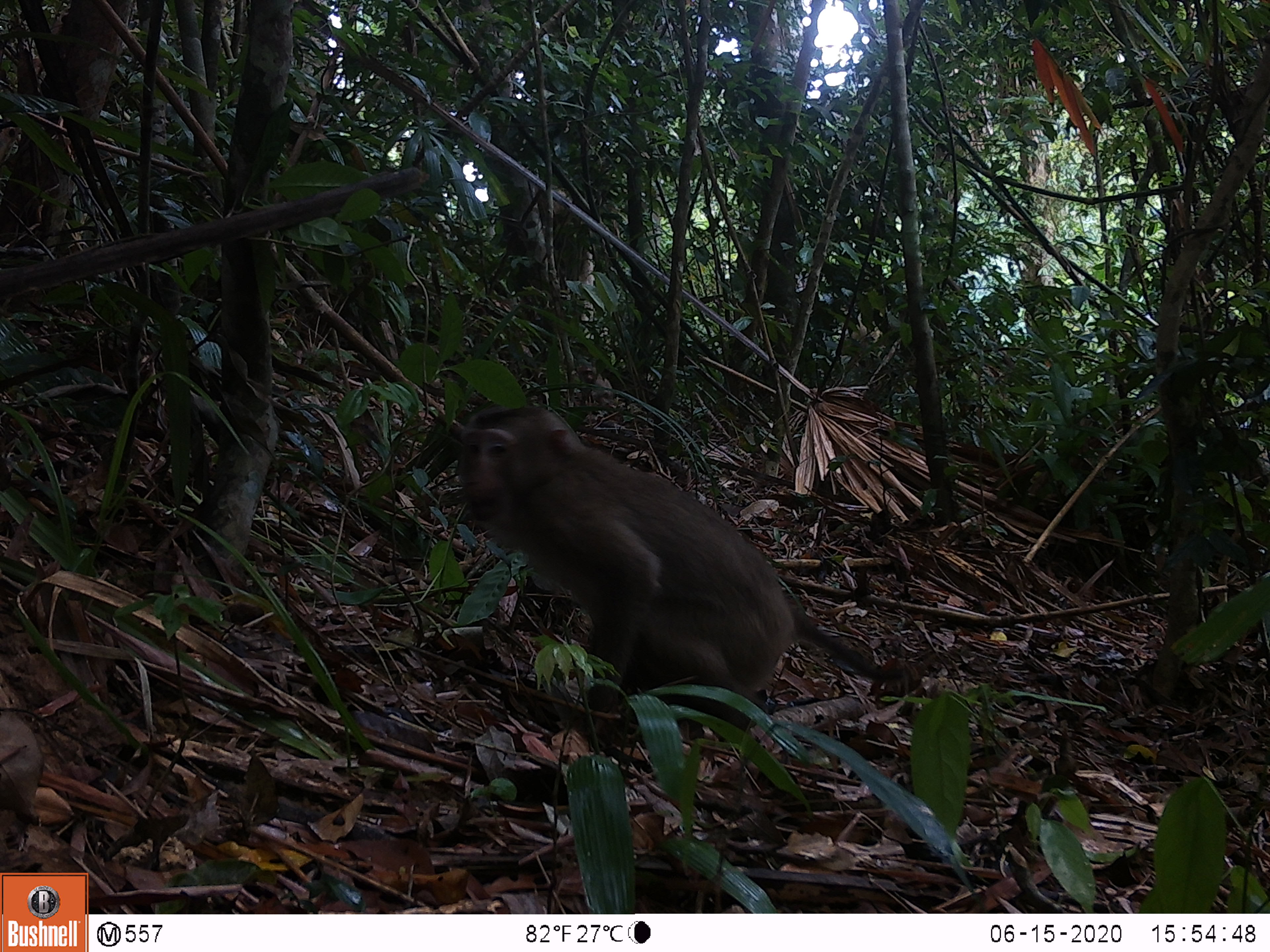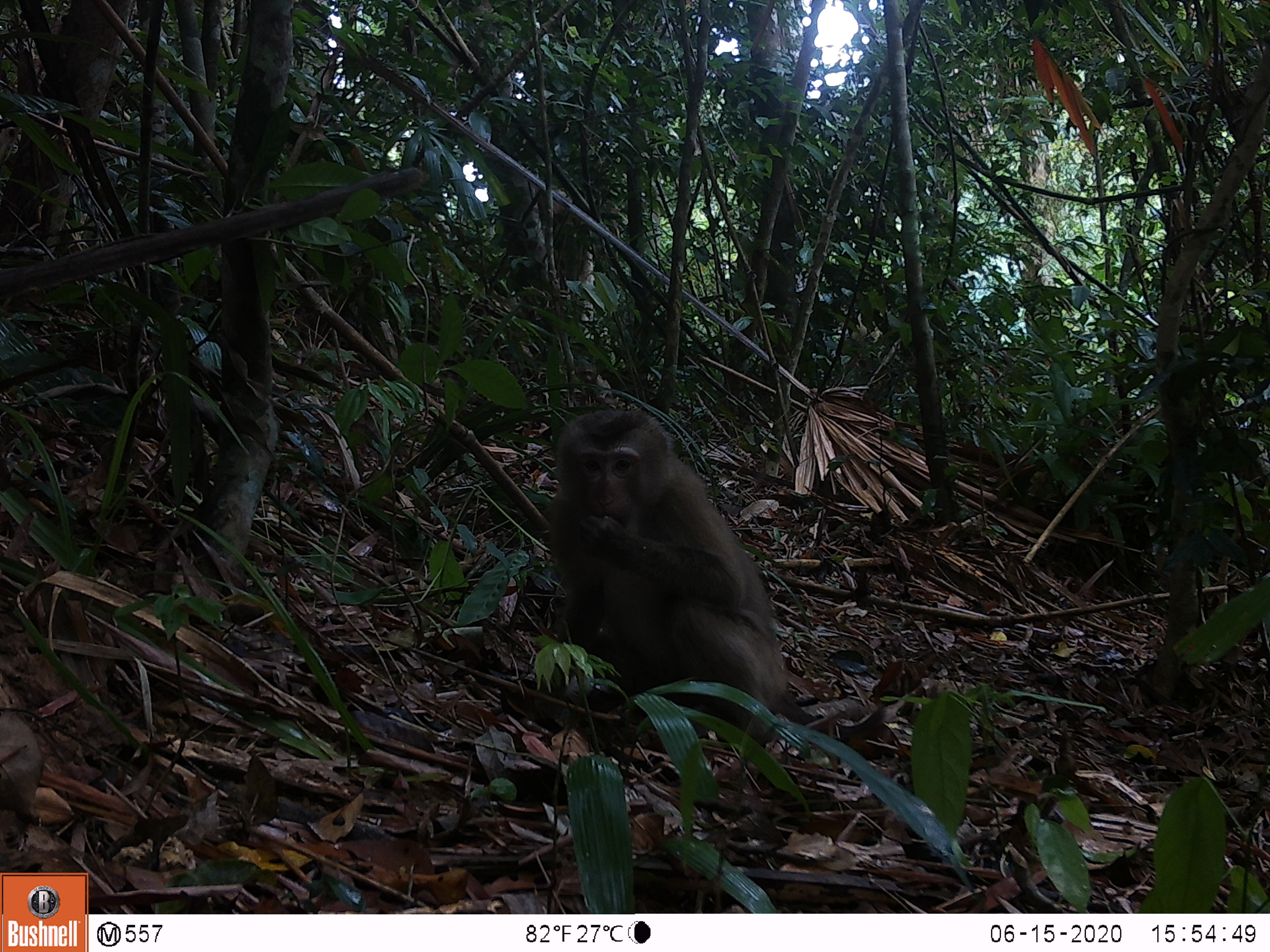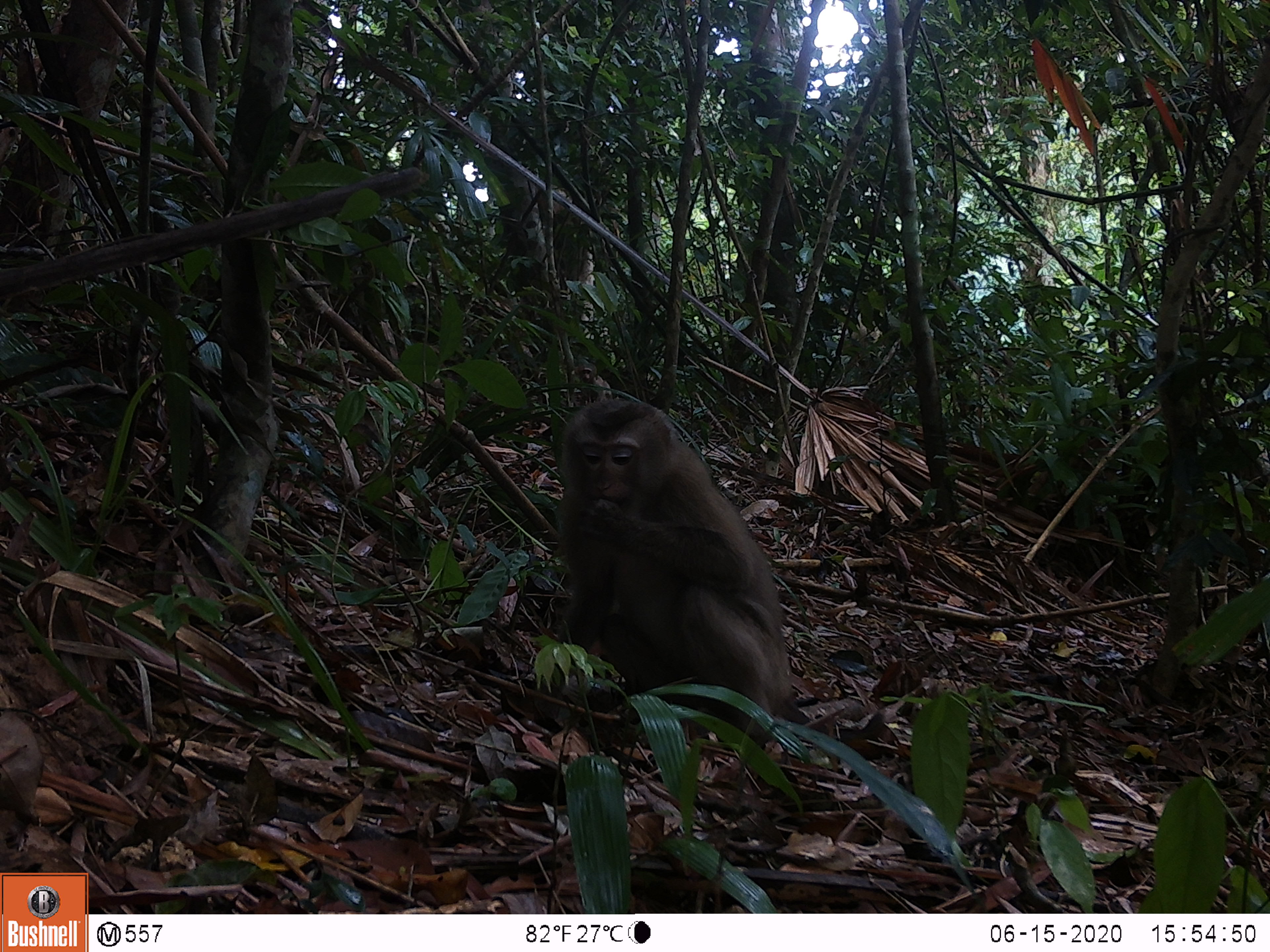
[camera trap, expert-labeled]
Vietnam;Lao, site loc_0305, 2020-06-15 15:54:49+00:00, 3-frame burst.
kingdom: Animalia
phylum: Chordata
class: Mammalia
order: Primates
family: Cercopithecidae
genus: Macaca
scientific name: Macaca nemestrina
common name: pig-tailed macaque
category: pig tailed macaque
Pig tailed macaque (pig-tailed macaque) (Macaca nemestrina). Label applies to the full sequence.